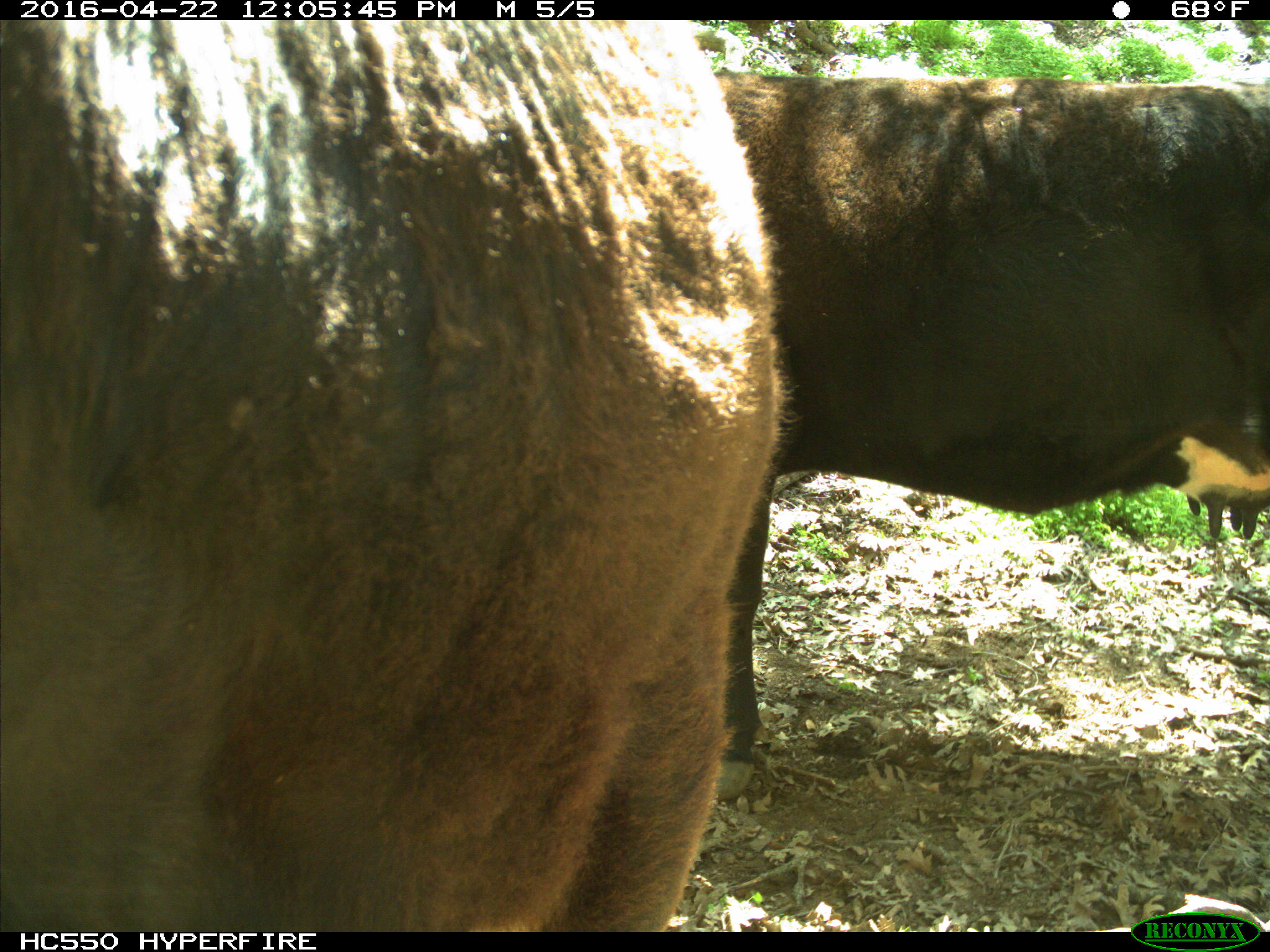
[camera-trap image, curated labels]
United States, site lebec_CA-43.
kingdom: Animalia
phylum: Chordata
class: Mammalia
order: Artiodactyla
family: Bovidae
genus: Bos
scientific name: Bos taurus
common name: domestic cow